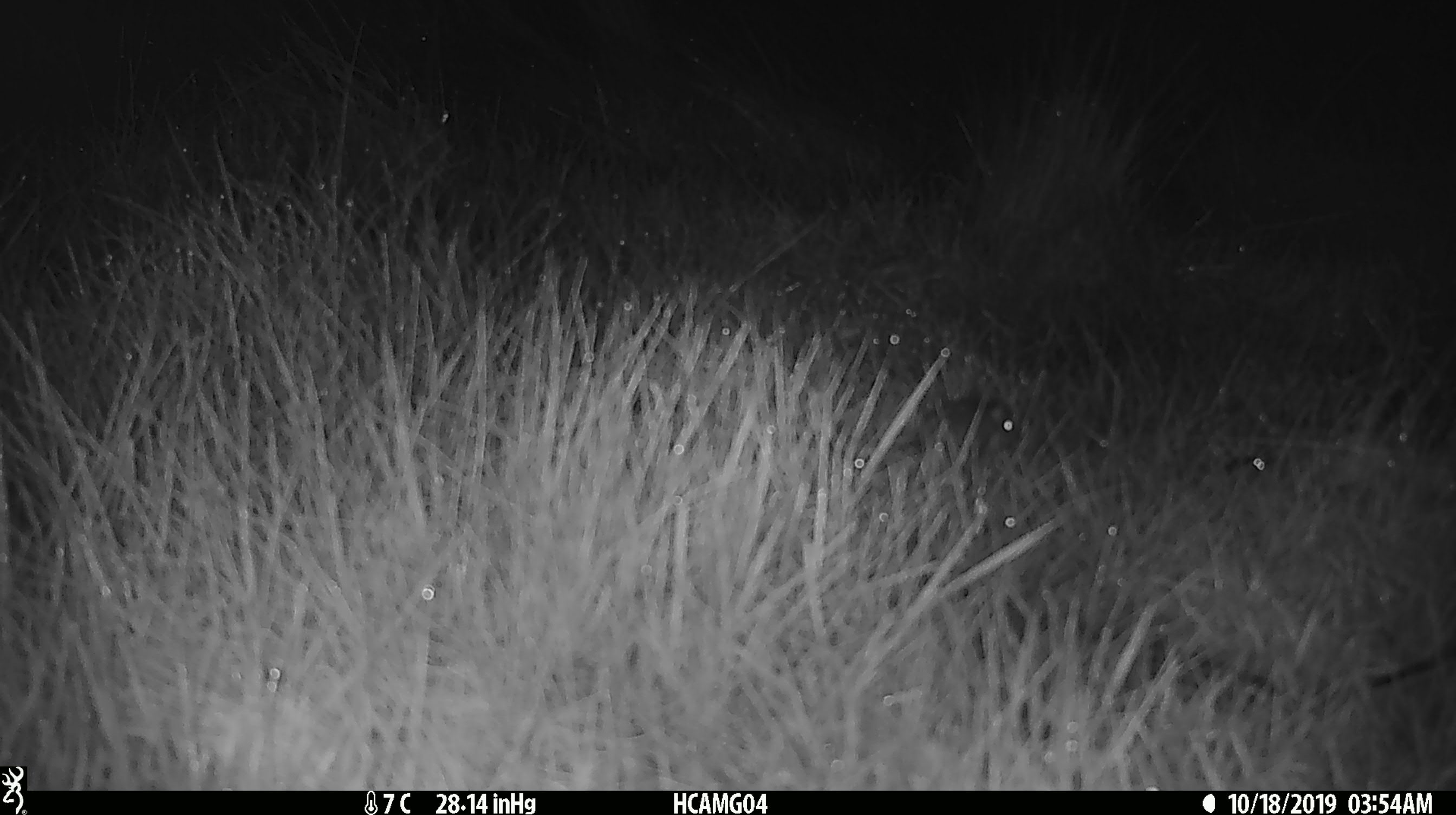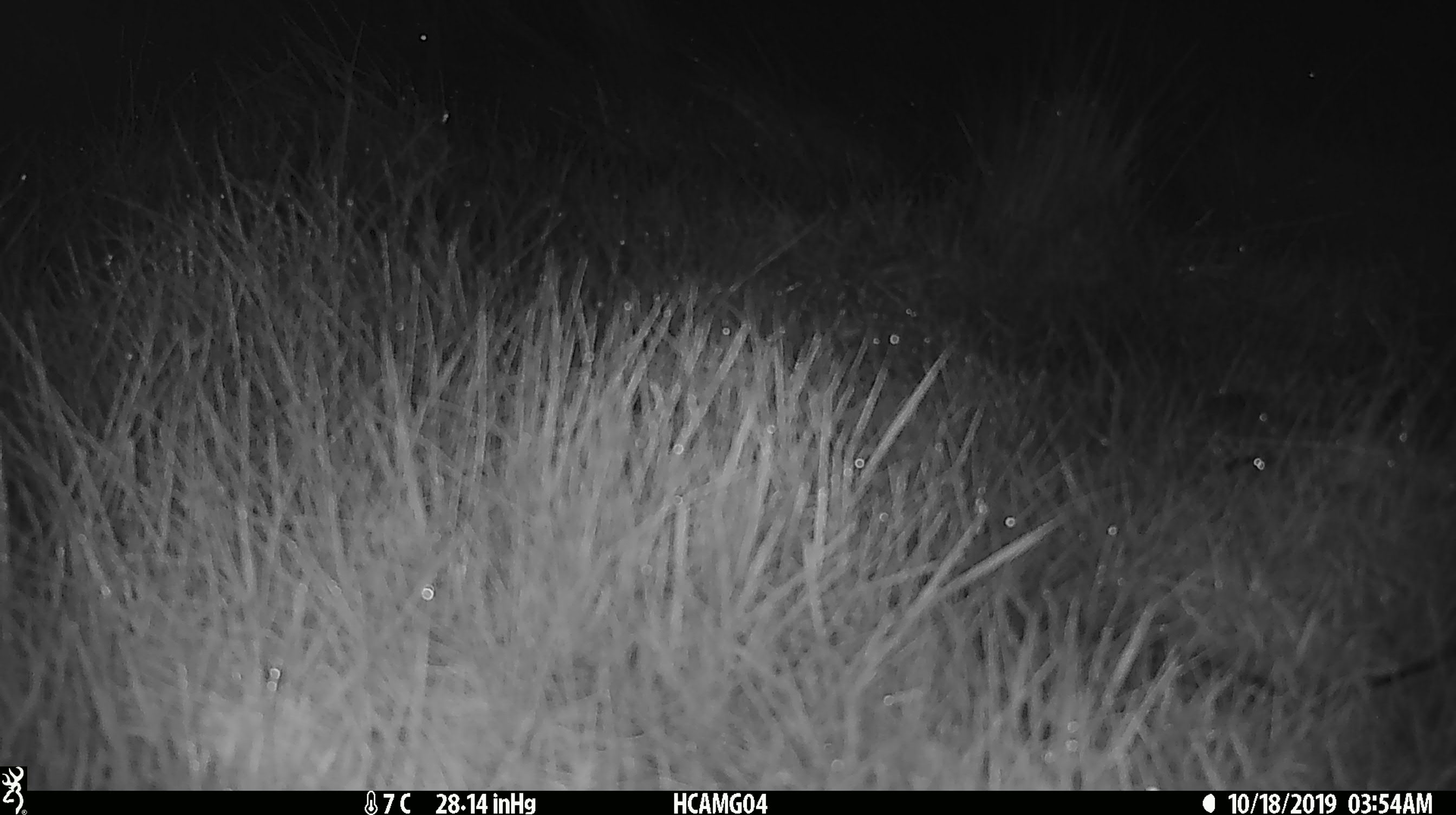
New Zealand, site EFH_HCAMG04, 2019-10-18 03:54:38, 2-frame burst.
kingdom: Animalia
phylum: Chordata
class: Mammalia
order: Rodentia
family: Muridae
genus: Mus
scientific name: Mus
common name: mouse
Mouse (Mus).